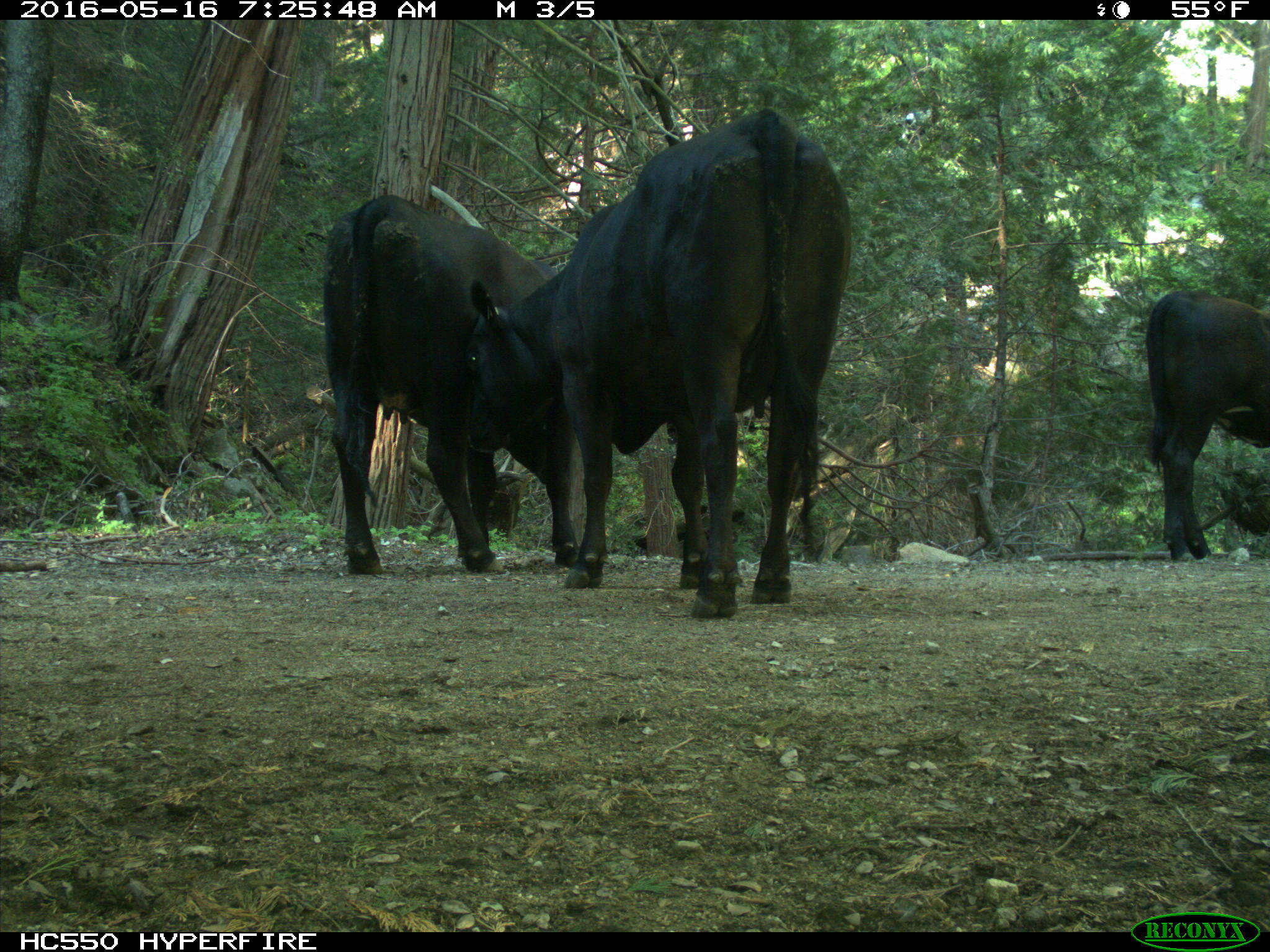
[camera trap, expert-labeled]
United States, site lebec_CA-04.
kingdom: Animalia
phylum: Chordata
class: Mammalia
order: Artiodactyla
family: Bovidae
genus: Bos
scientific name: Bos taurus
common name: domestic cow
Bos taurus (domestic cow).